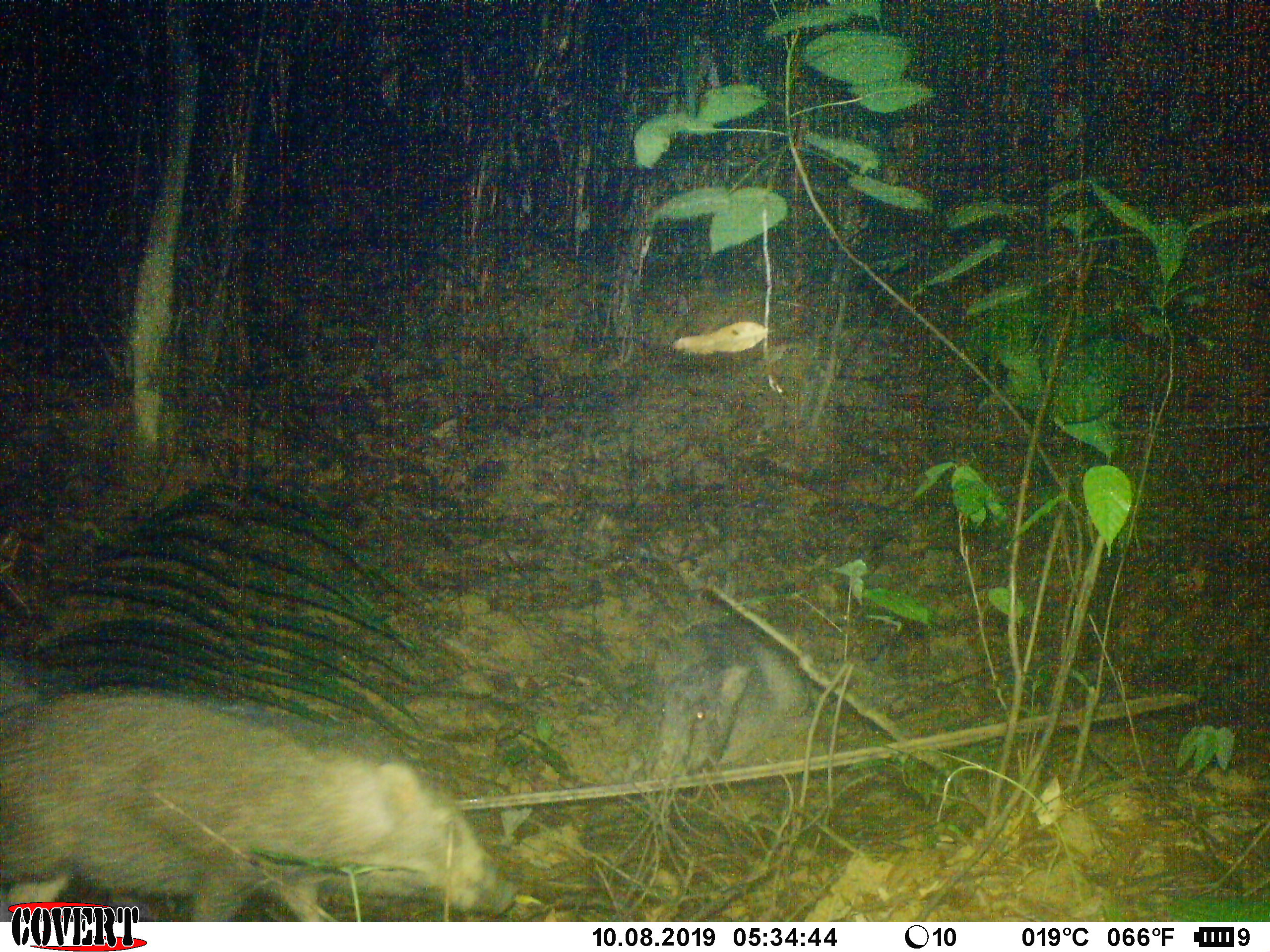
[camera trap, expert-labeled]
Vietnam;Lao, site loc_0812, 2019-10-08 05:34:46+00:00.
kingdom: Animalia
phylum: Chordata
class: Mammalia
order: Artiodactyla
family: Suidae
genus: Sus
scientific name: Sus scrofa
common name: eurasian wild pig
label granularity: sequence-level